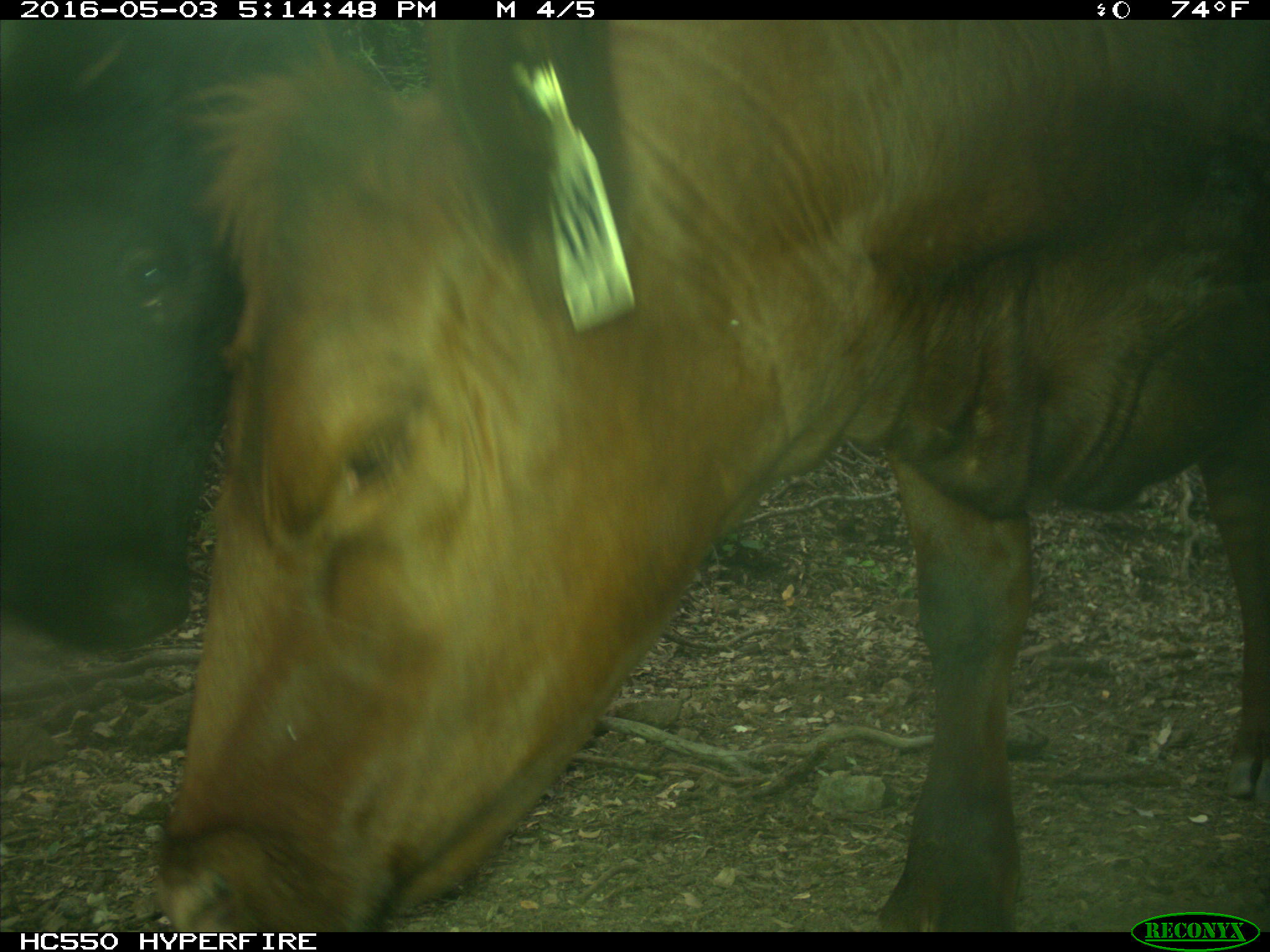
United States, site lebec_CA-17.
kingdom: Animalia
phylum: Chordata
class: Mammalia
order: Artiodactyla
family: Bovidae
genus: Bos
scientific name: Bos taurus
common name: domestic cow